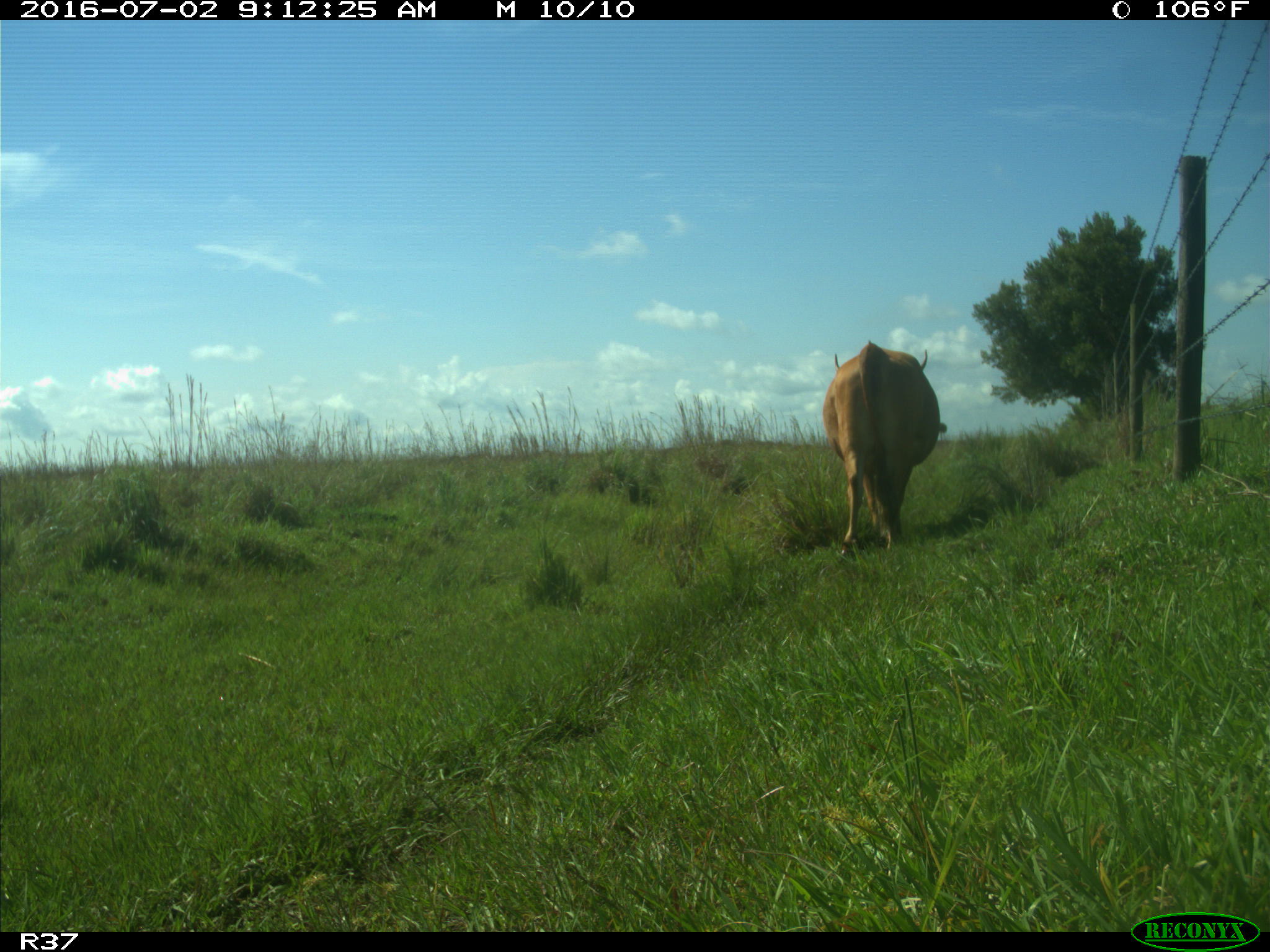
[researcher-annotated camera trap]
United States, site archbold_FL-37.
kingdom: Animalia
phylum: Chordata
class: Mammalia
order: Artiodactyla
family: Bovidae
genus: Bos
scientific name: Bos taurus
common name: domestic cow